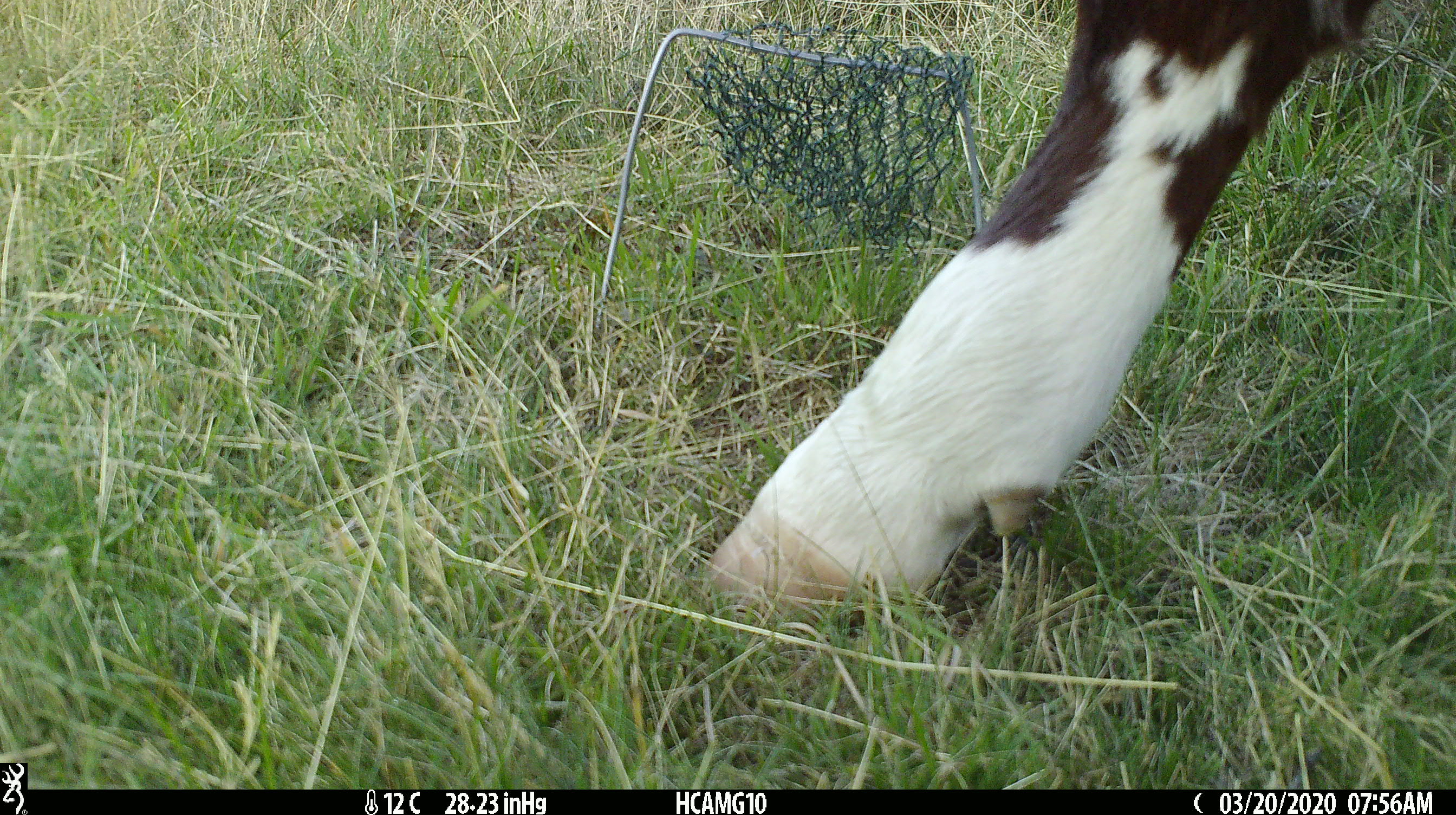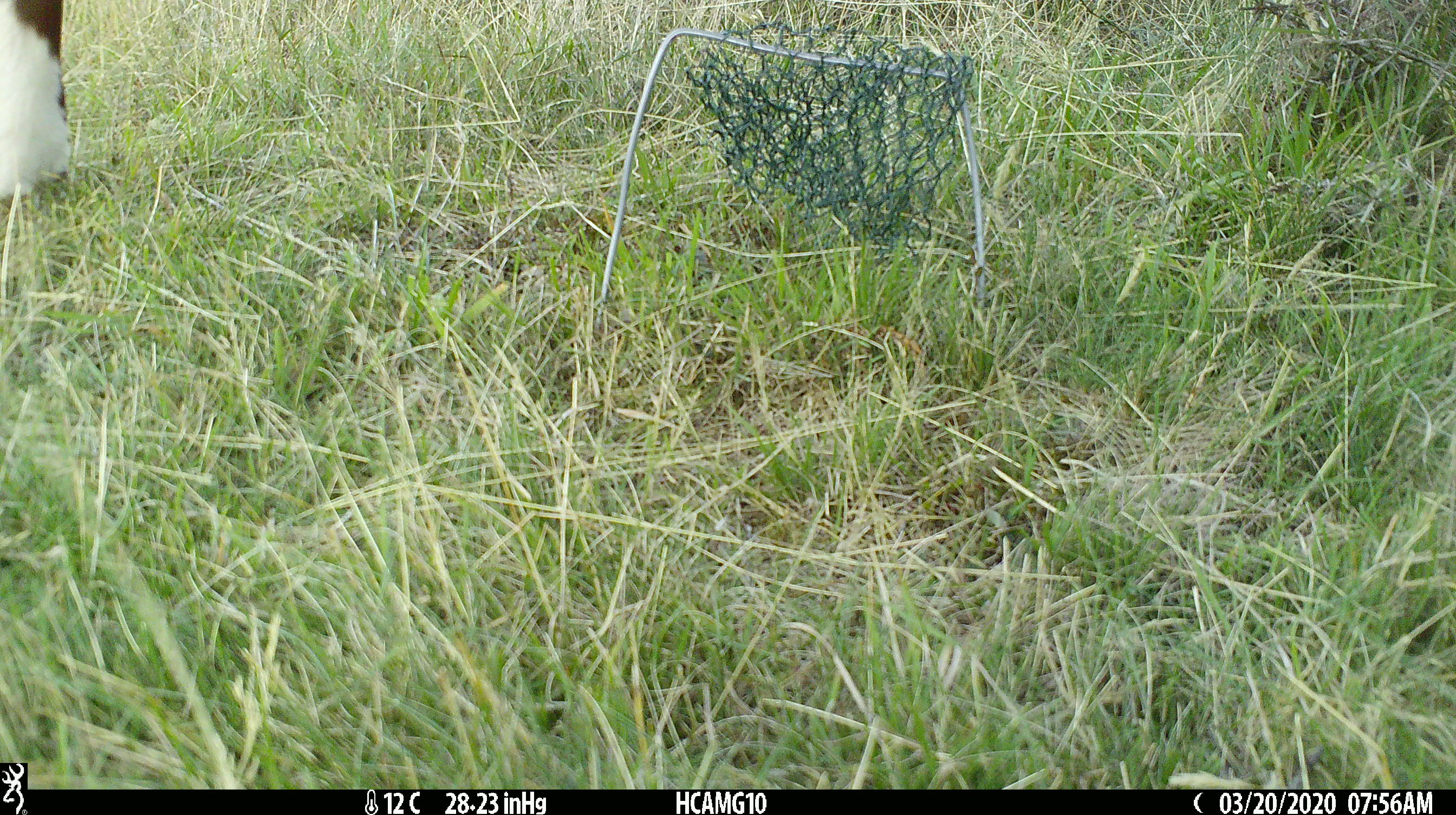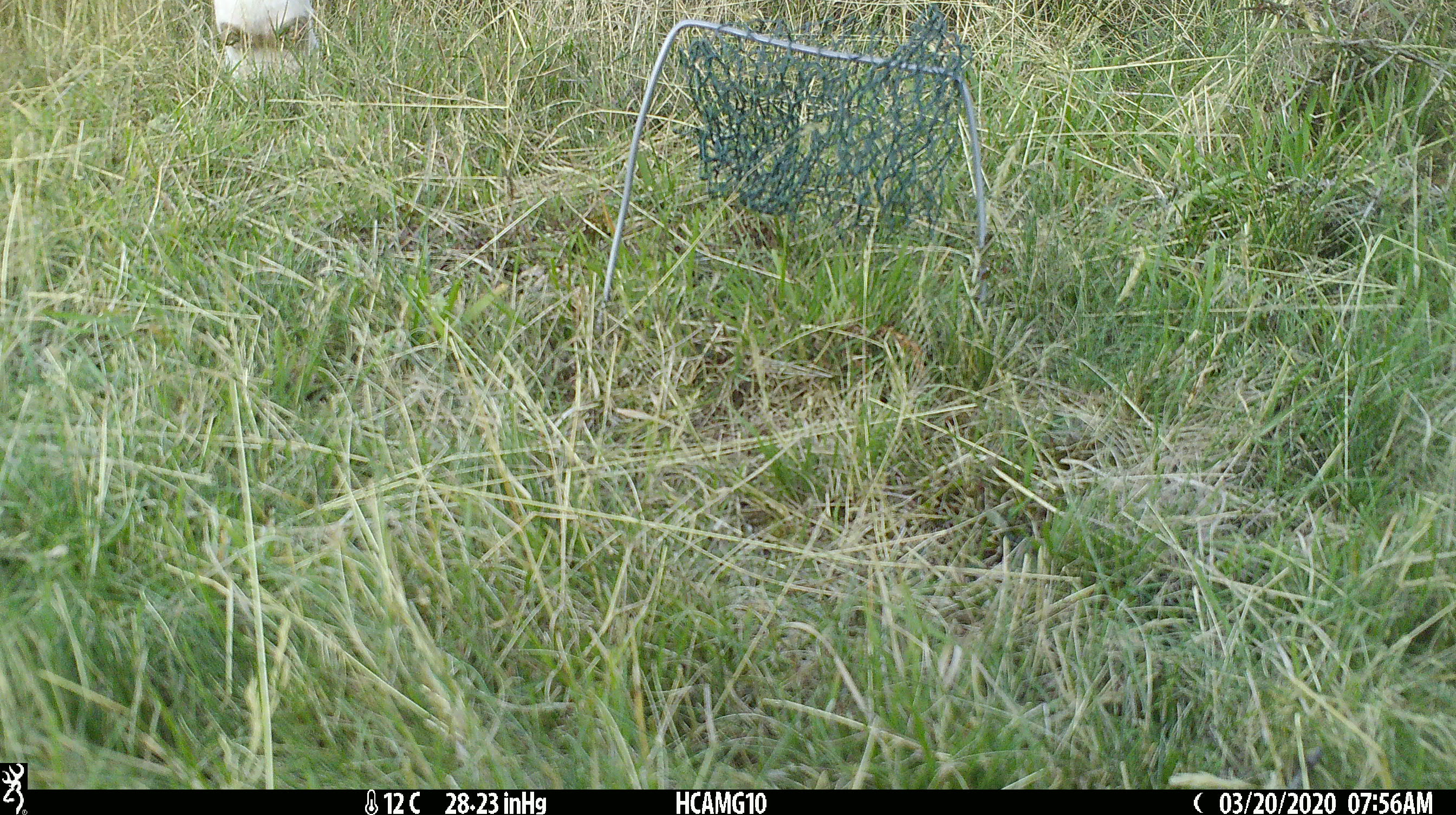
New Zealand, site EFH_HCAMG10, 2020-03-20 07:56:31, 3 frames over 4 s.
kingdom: Animalia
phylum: Chordata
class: Mammalia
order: Artiodactyla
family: Bovidae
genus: Bos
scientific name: Bos taurus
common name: domestic cow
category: cow